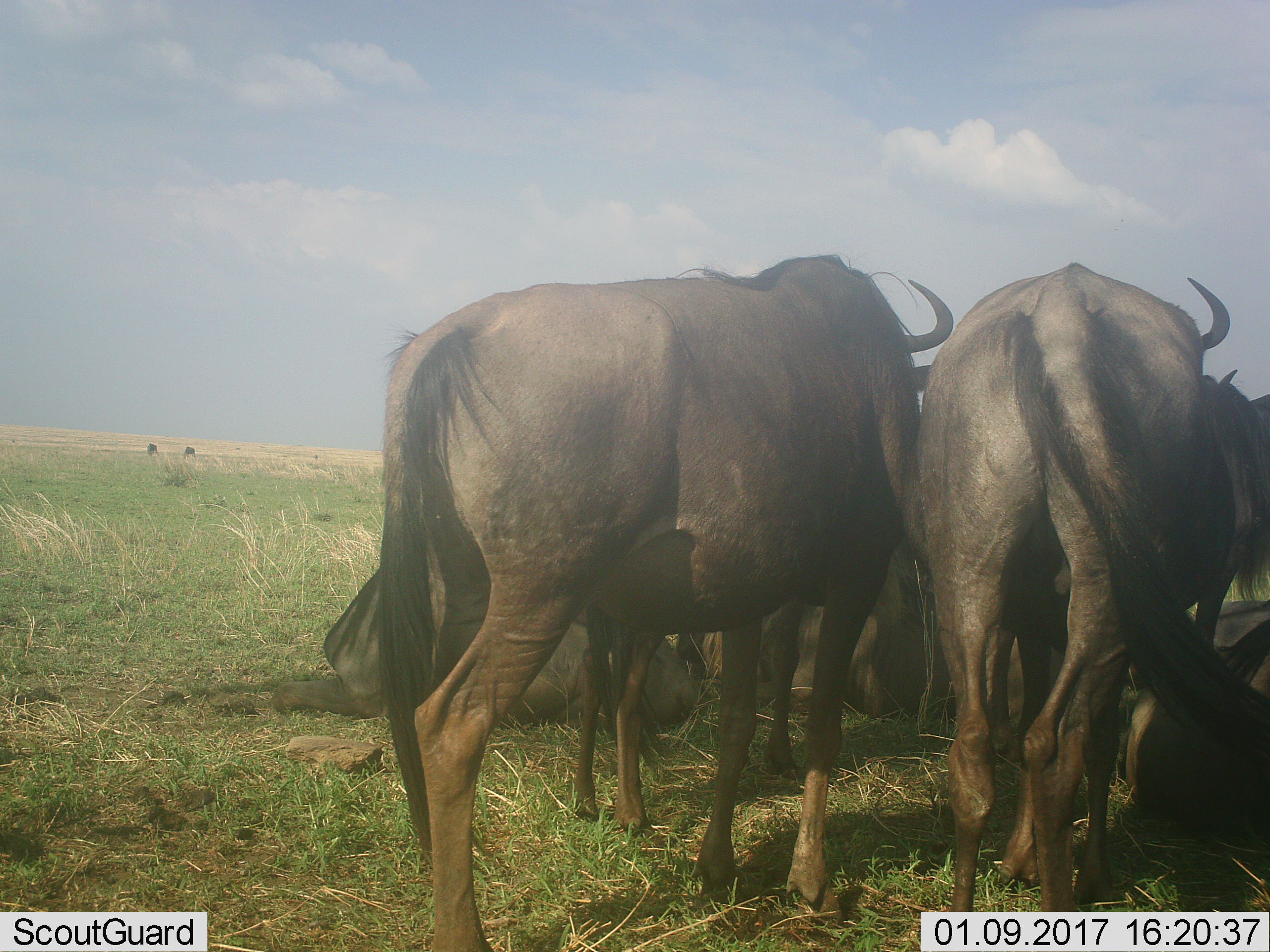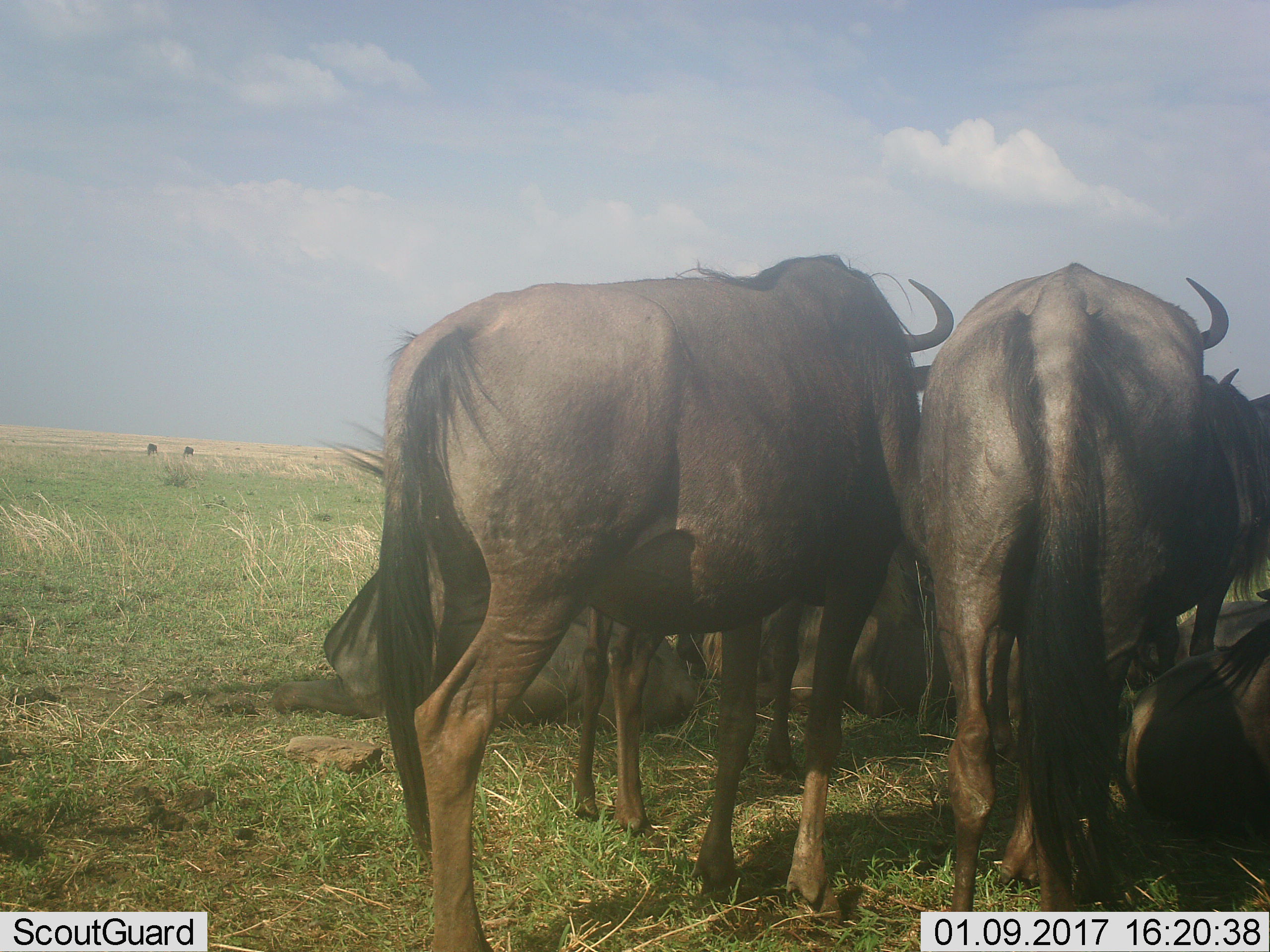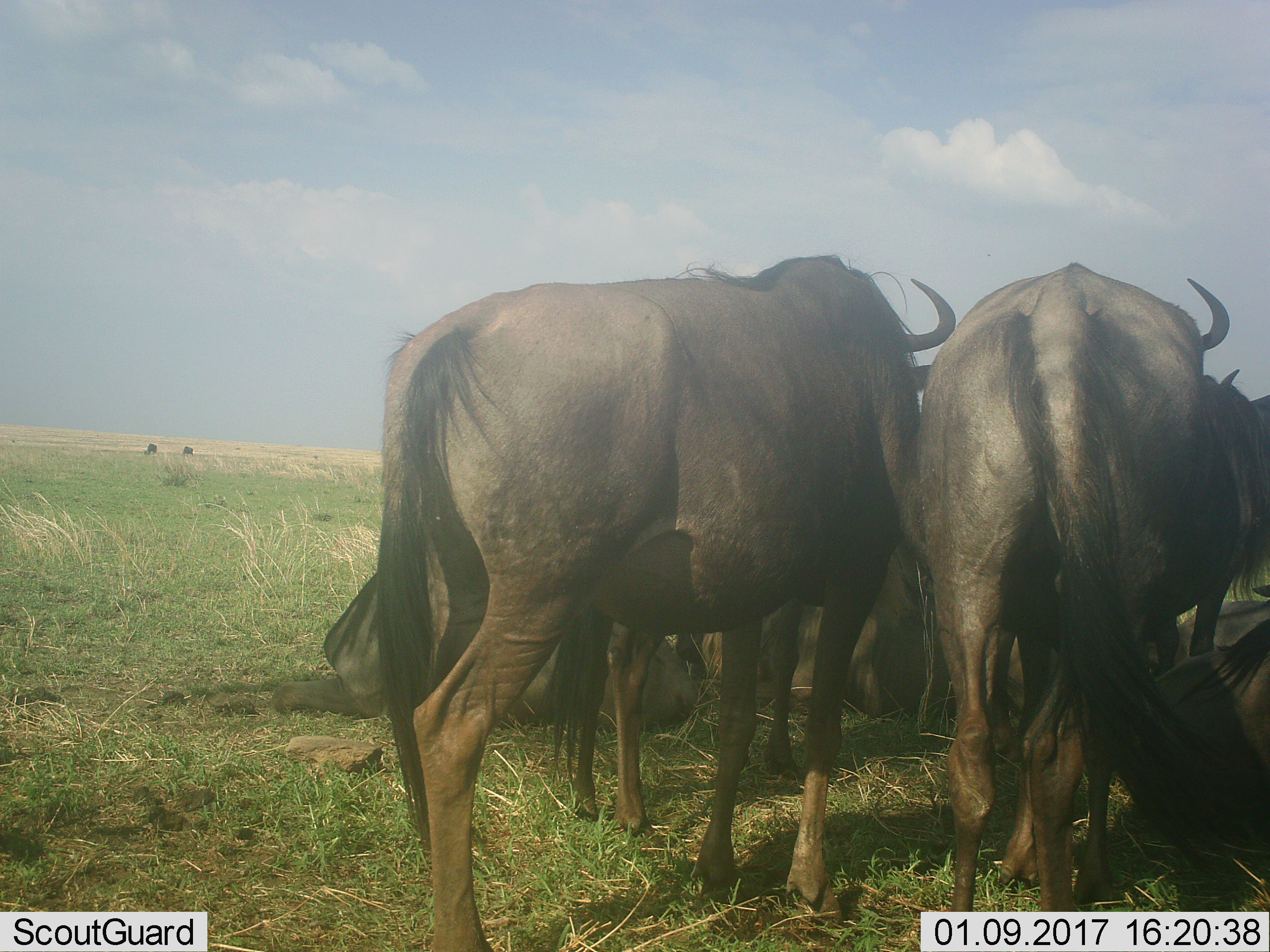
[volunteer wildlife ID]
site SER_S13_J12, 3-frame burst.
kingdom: Animalia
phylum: Chordata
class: Mammalia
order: Artiodactyla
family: Bovidae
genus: Connochaetes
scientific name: Connochaetes taurinus taurinus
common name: blue wildebeest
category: wildebeestblue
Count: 8.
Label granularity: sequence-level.